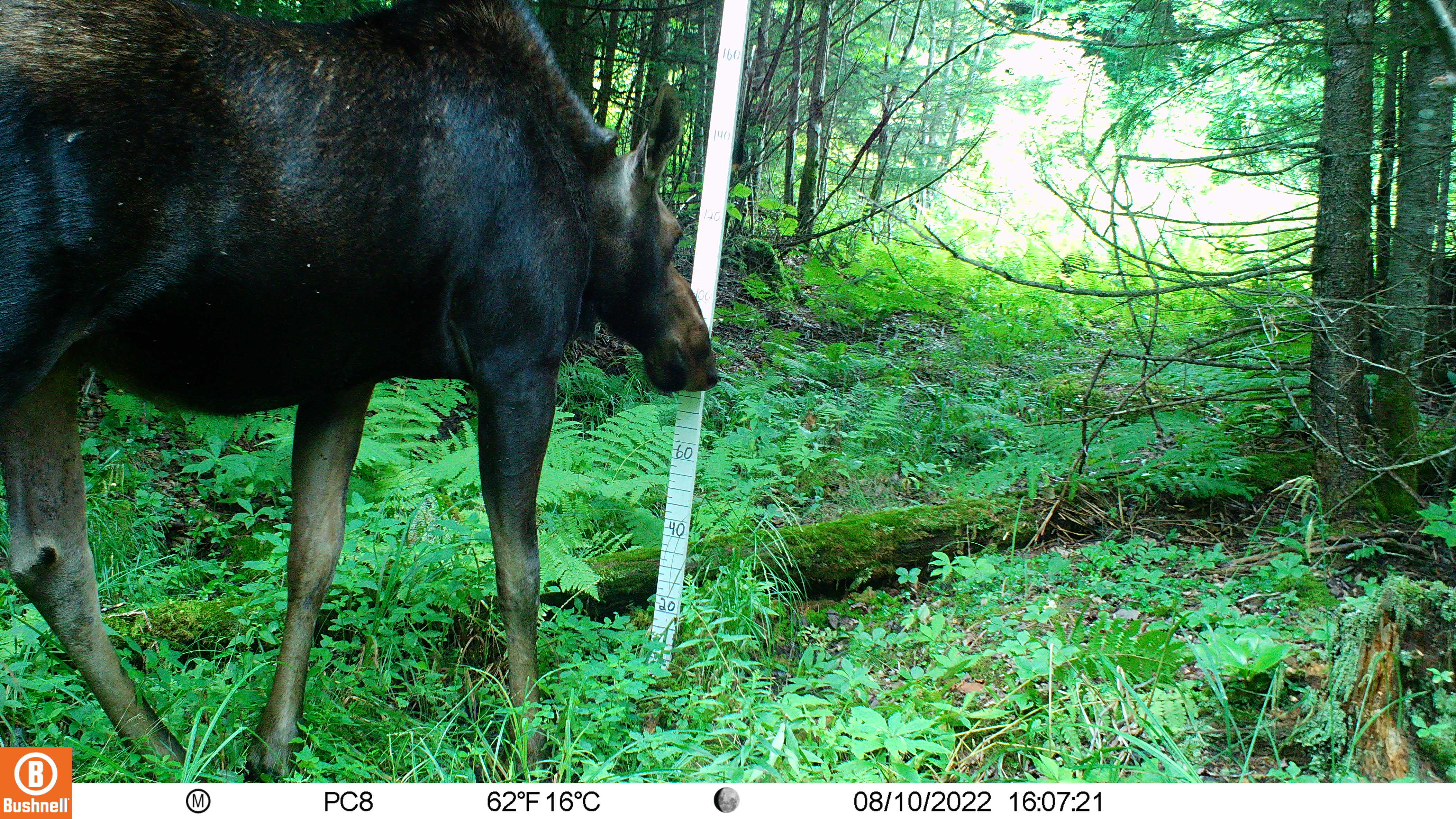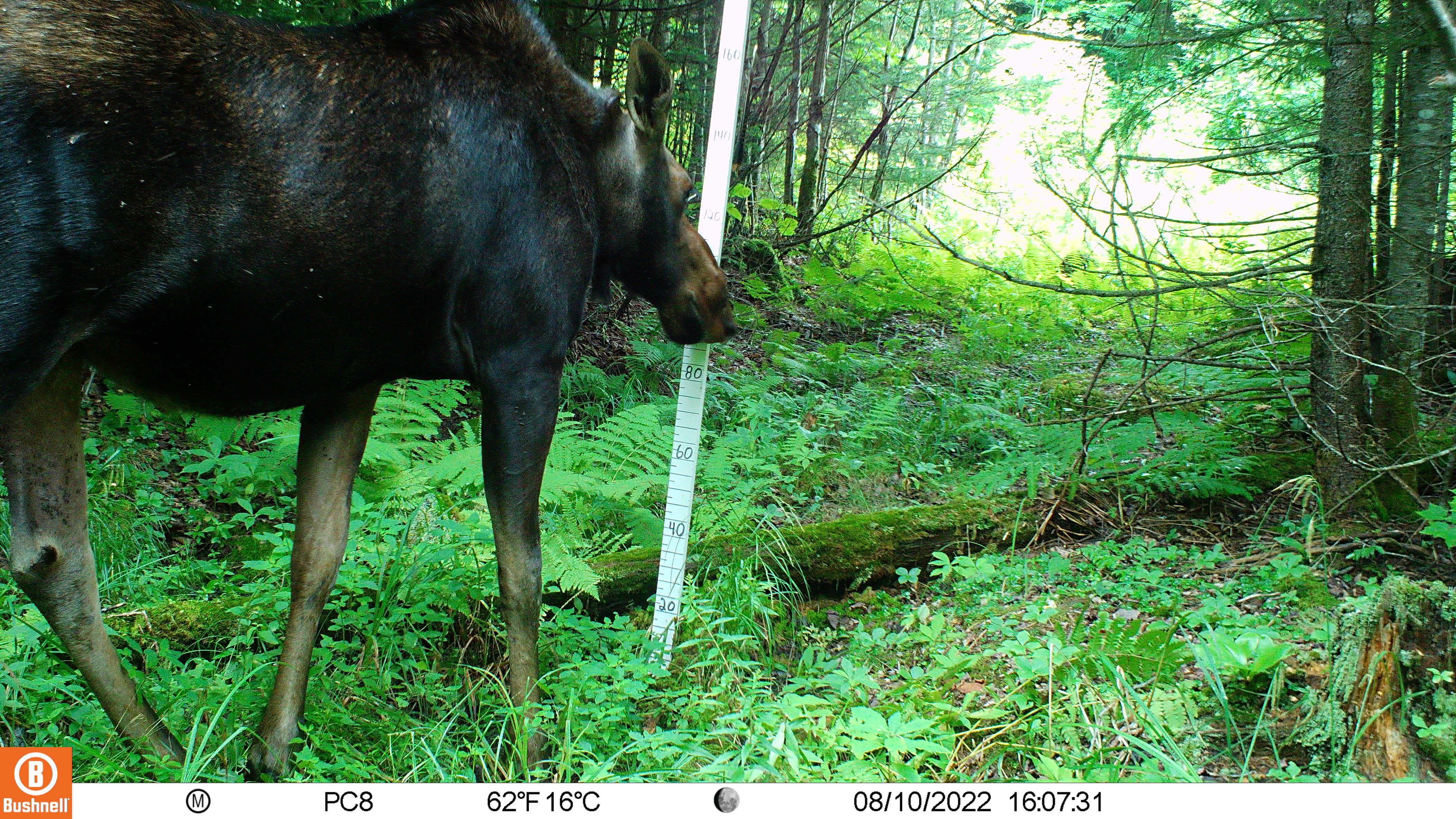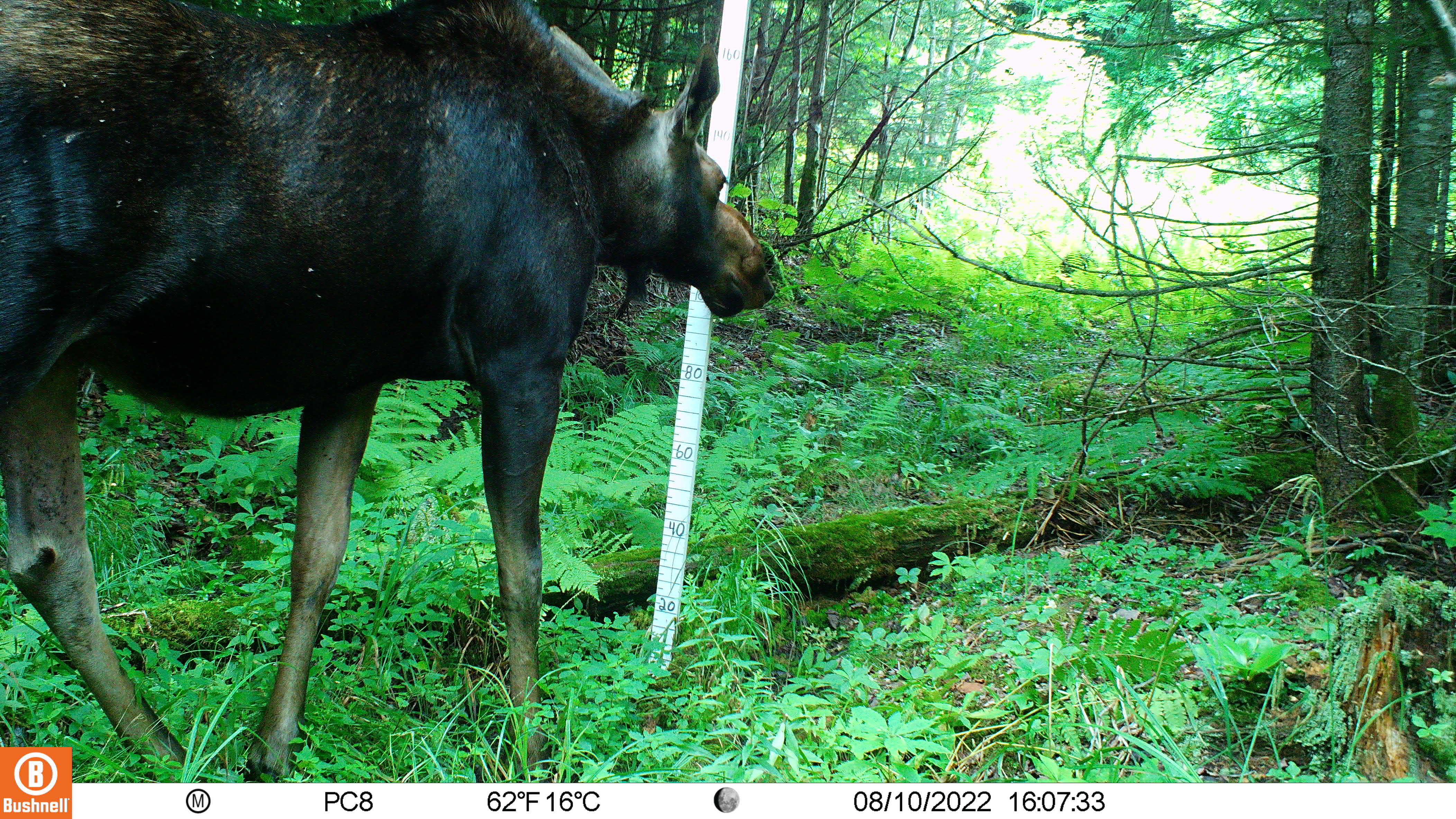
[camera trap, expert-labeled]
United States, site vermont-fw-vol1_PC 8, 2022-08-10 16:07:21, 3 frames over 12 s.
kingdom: Animalia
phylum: Chordata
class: Mammalia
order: Artiodactyla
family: Cervidae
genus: Alces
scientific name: Alces alces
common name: moose